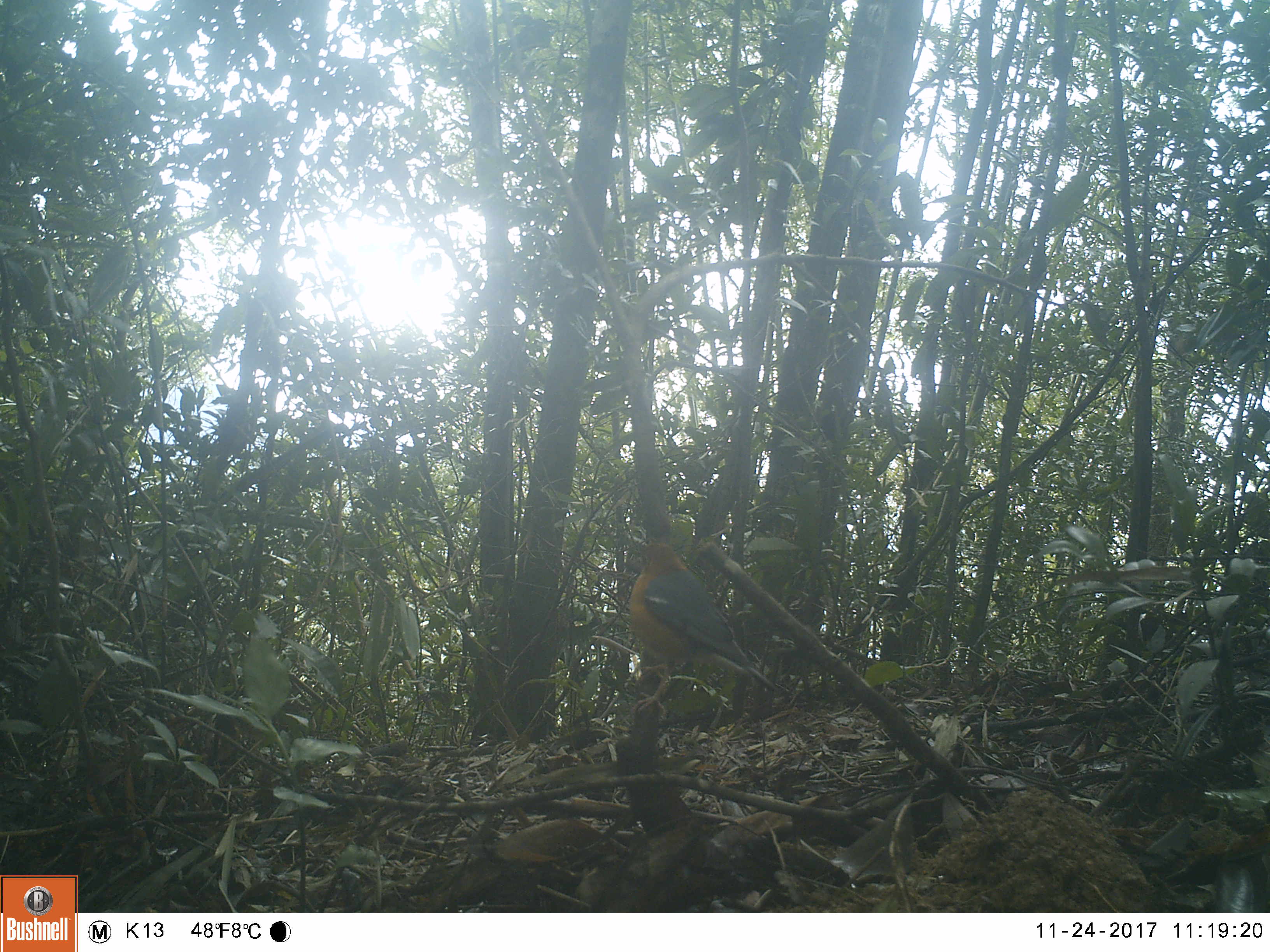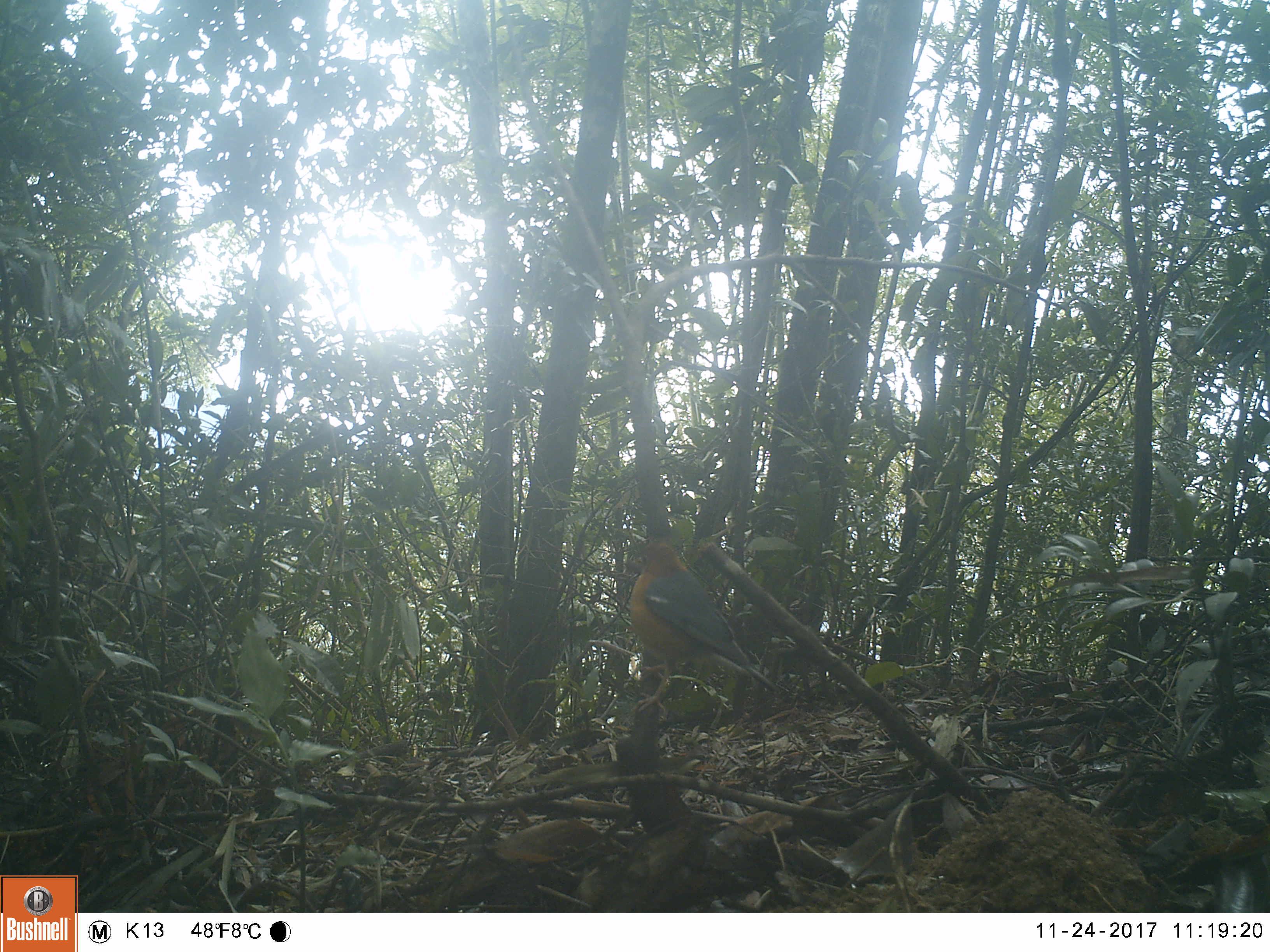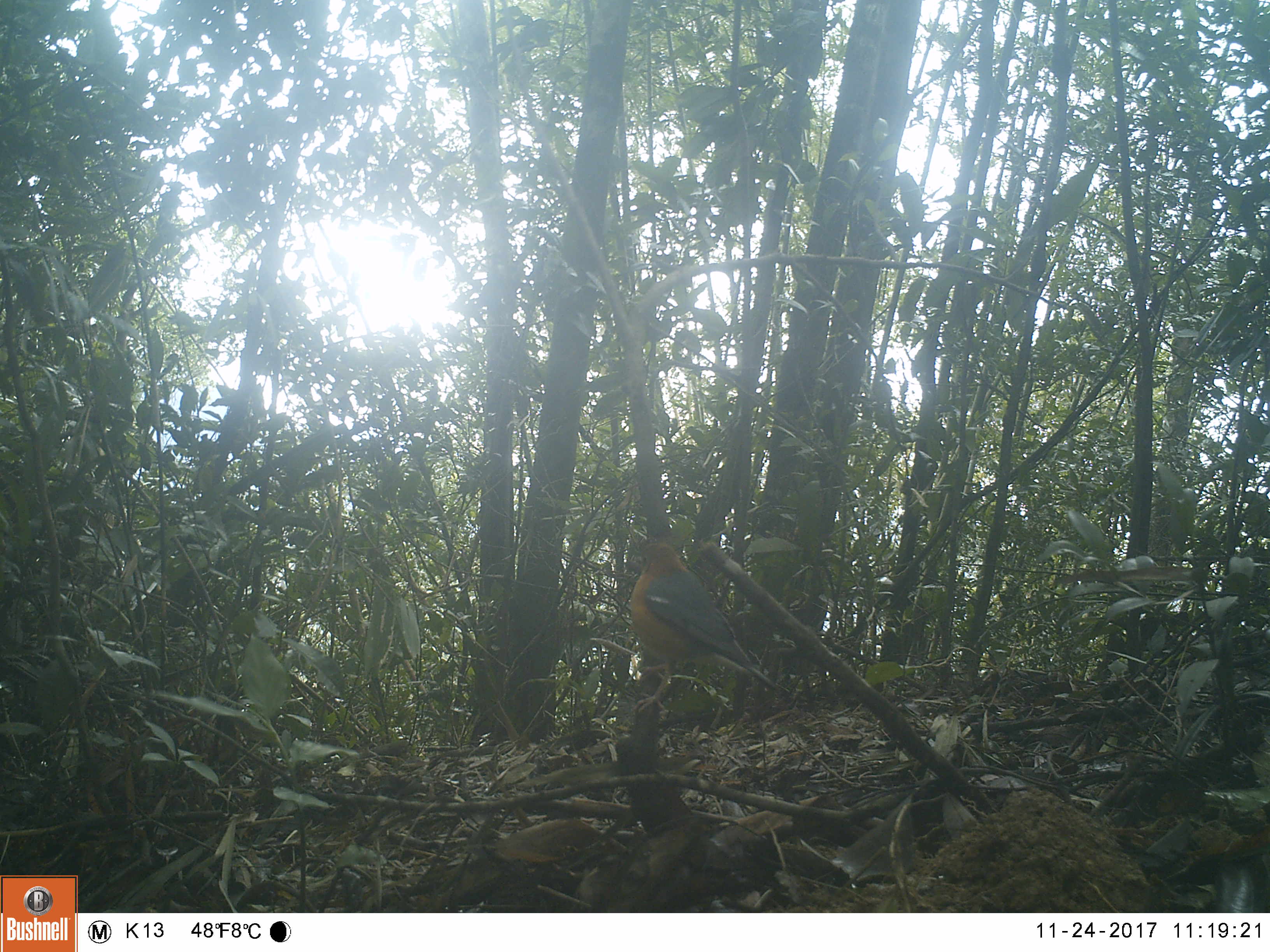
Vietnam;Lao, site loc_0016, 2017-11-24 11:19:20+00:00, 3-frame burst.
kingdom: Animalia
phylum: Chordata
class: Aves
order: Passeriformes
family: Turdidae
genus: Geokichla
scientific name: Geokichla citrina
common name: orange-headed thrush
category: orange headed thrush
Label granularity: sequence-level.